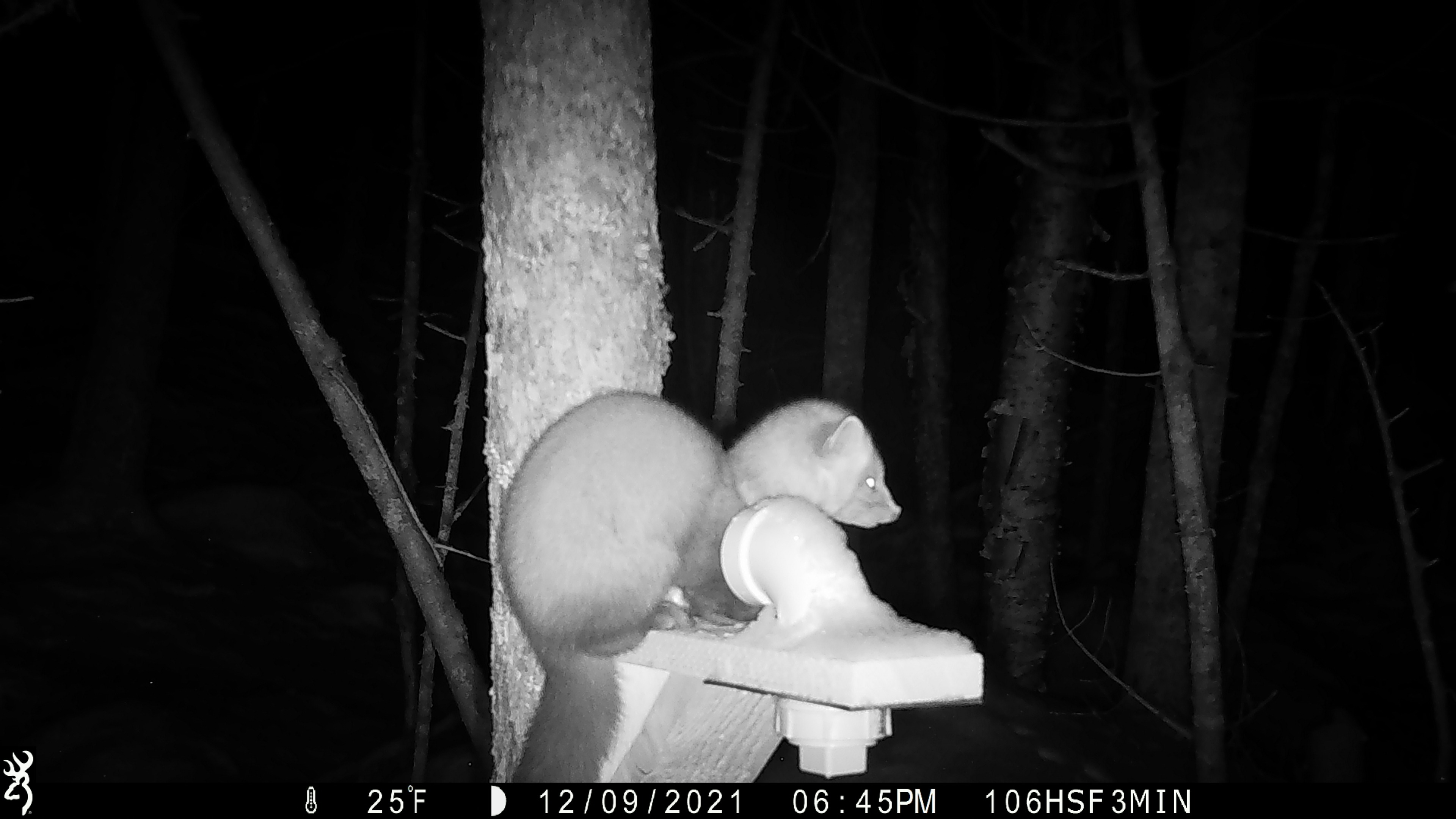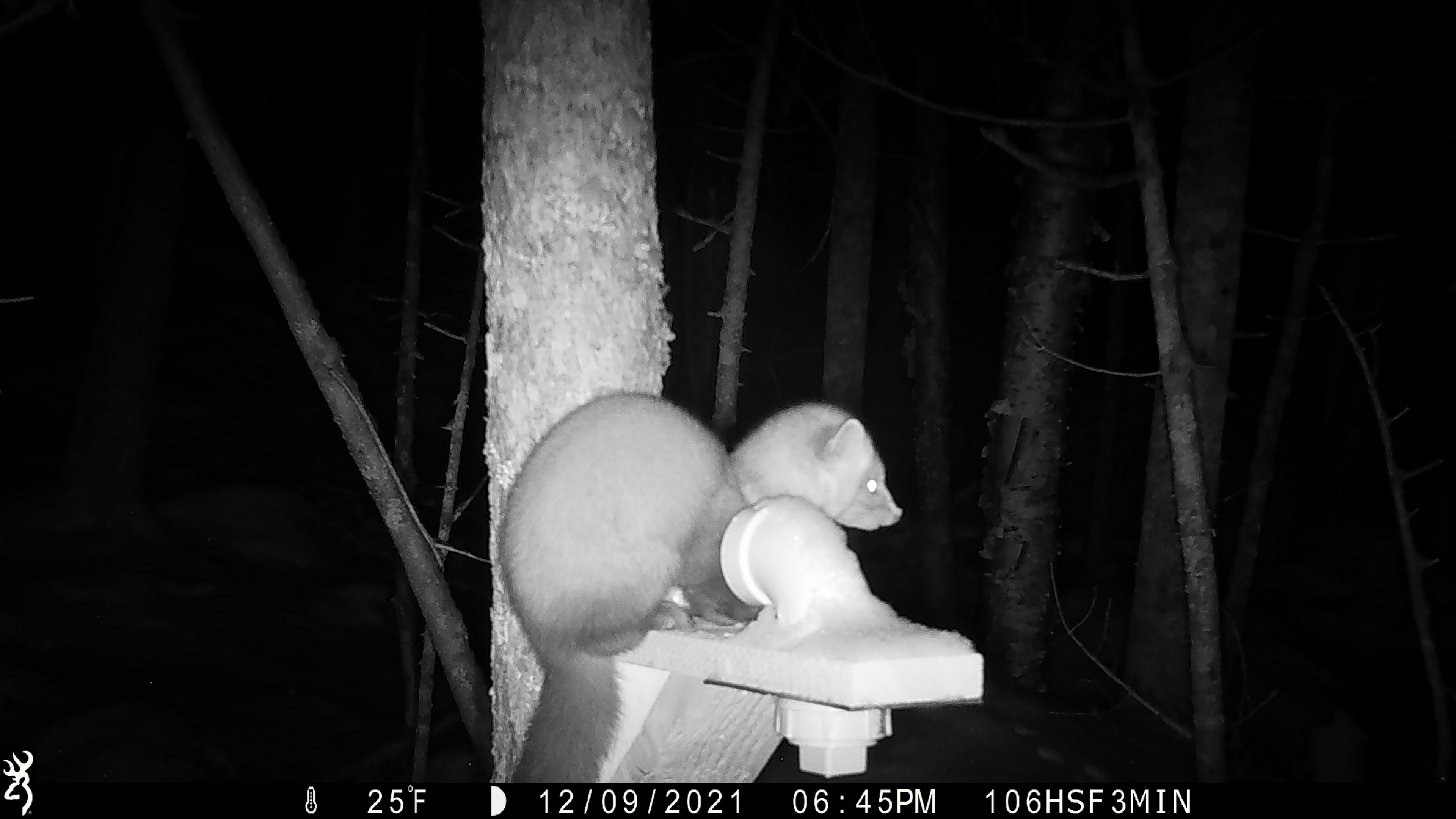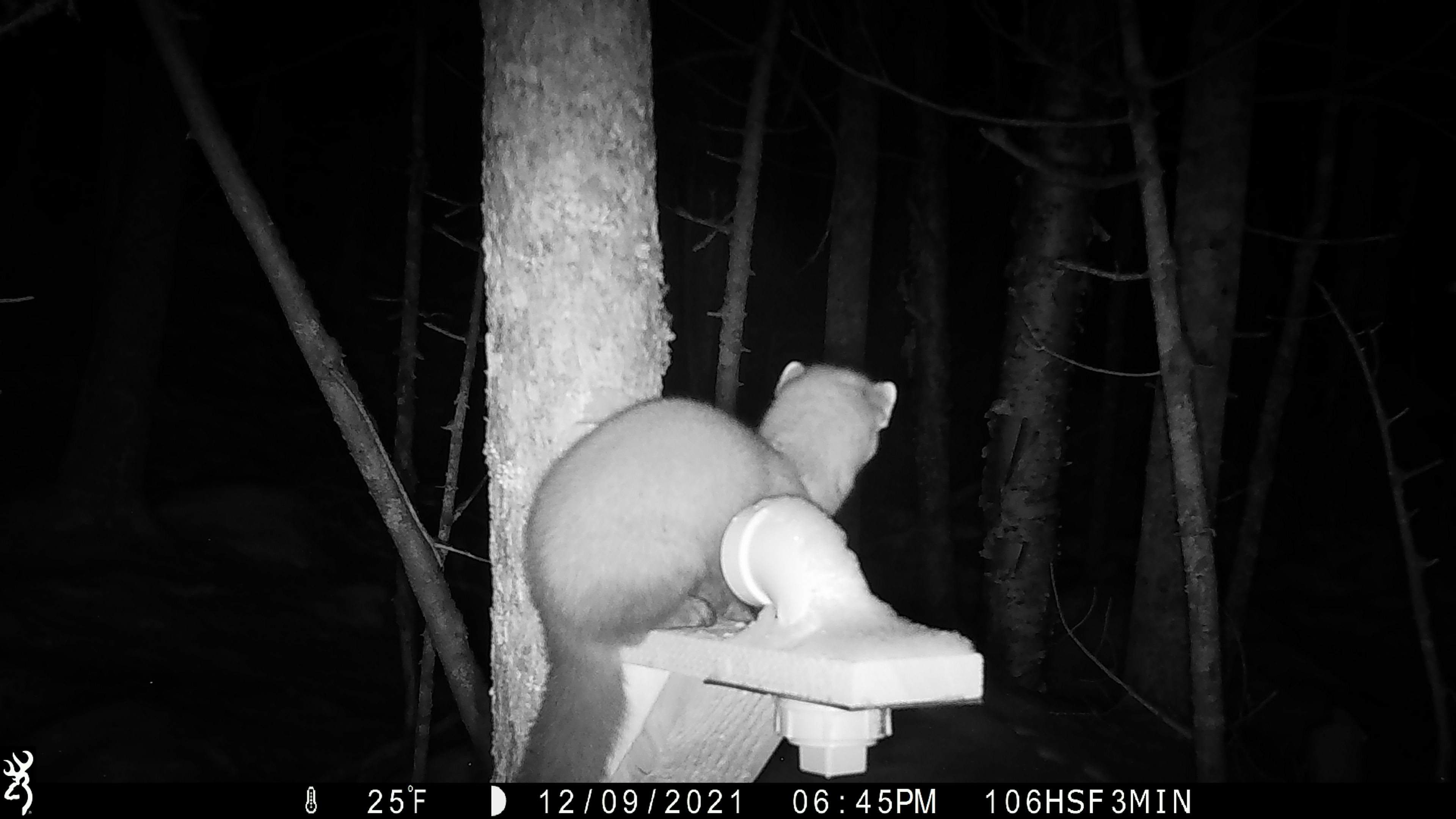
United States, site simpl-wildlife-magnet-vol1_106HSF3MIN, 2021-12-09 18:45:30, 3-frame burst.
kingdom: Animalia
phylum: Chordata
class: Mammalia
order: Carnivora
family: Mustelidae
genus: Martes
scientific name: Martes americana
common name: american marten